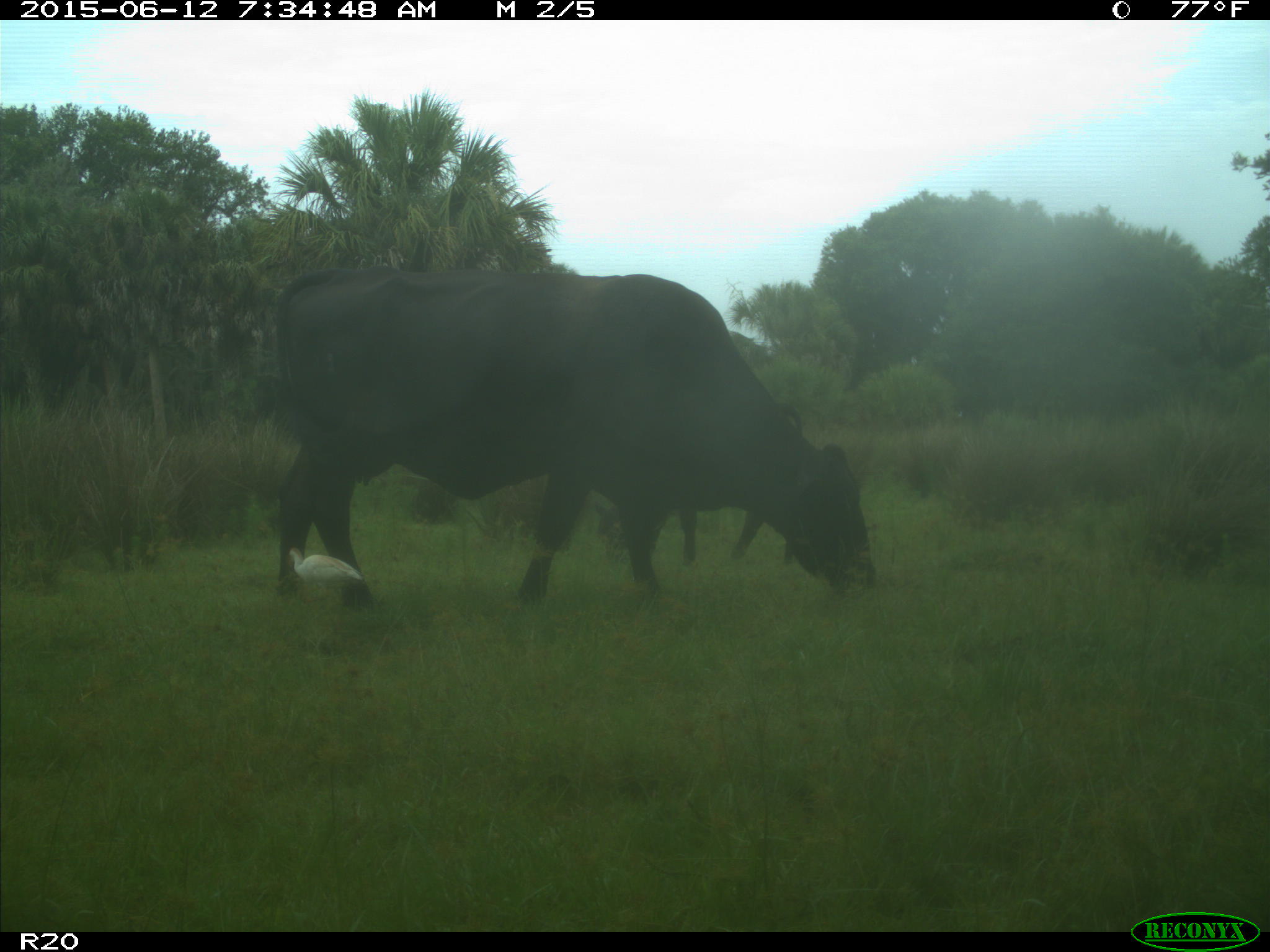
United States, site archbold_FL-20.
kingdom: Animalia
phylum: Chordata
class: Mammalia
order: Artiodactyla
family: Bovidae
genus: Bos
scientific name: Bos taurus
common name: domestic cow